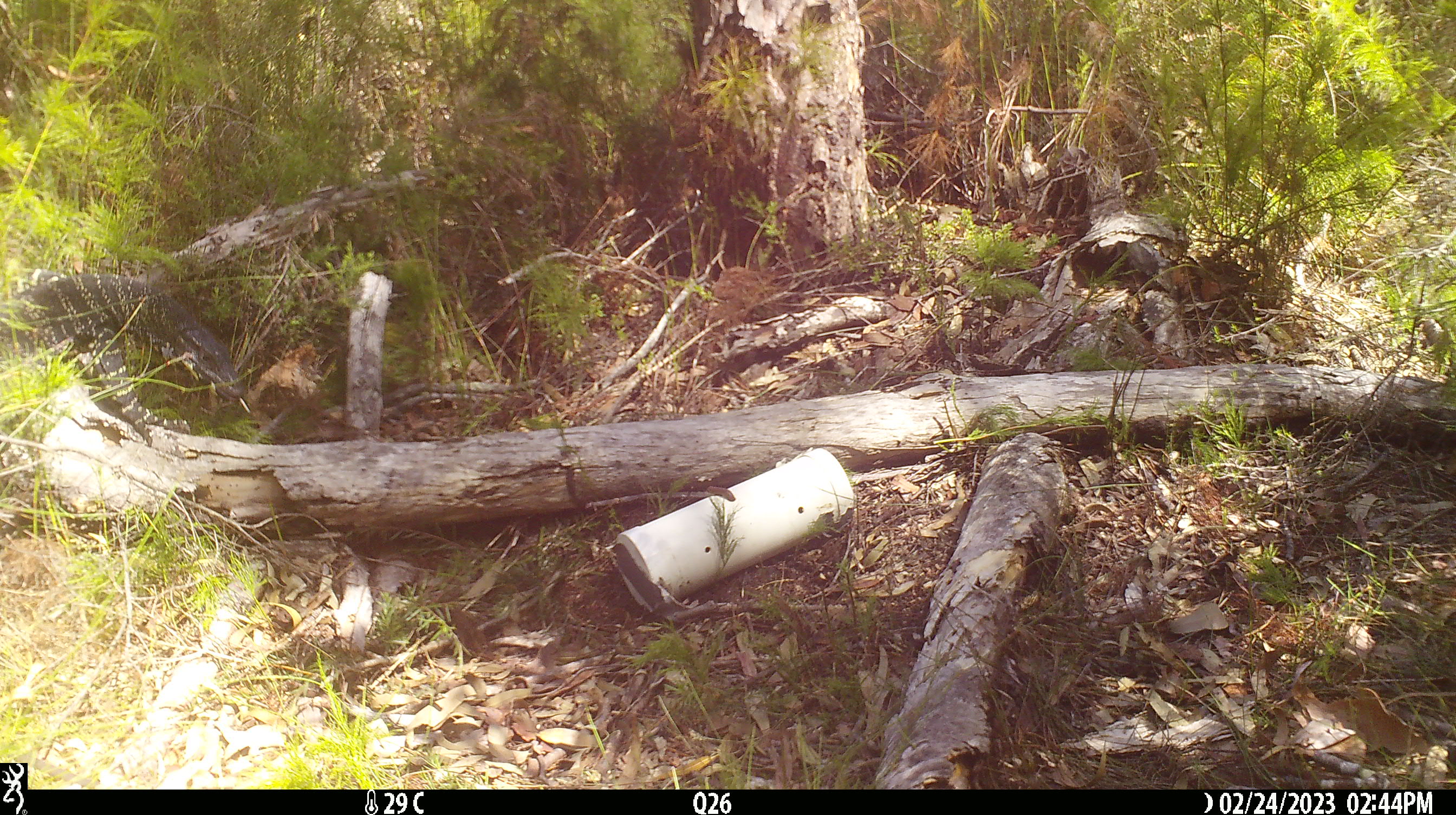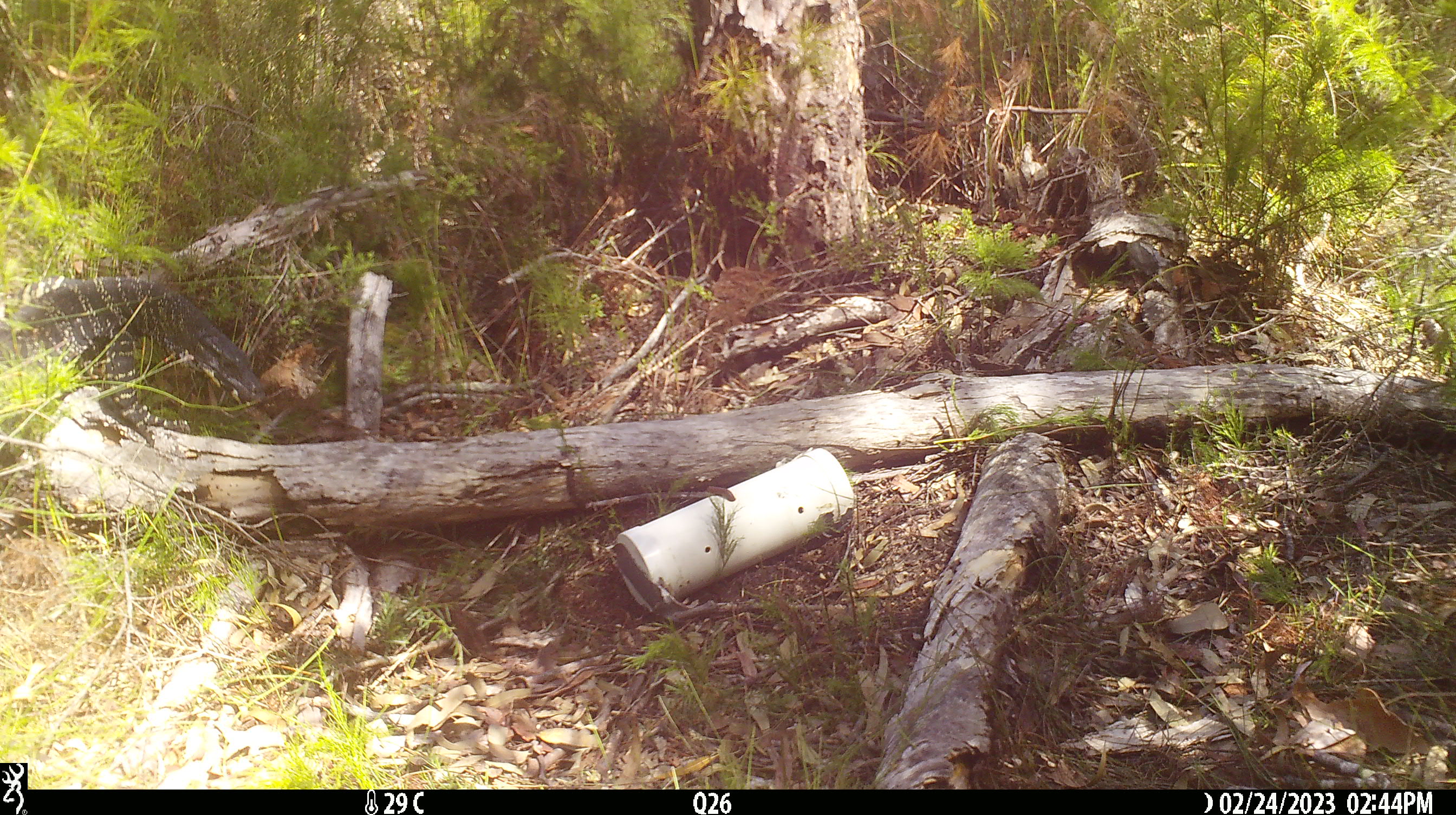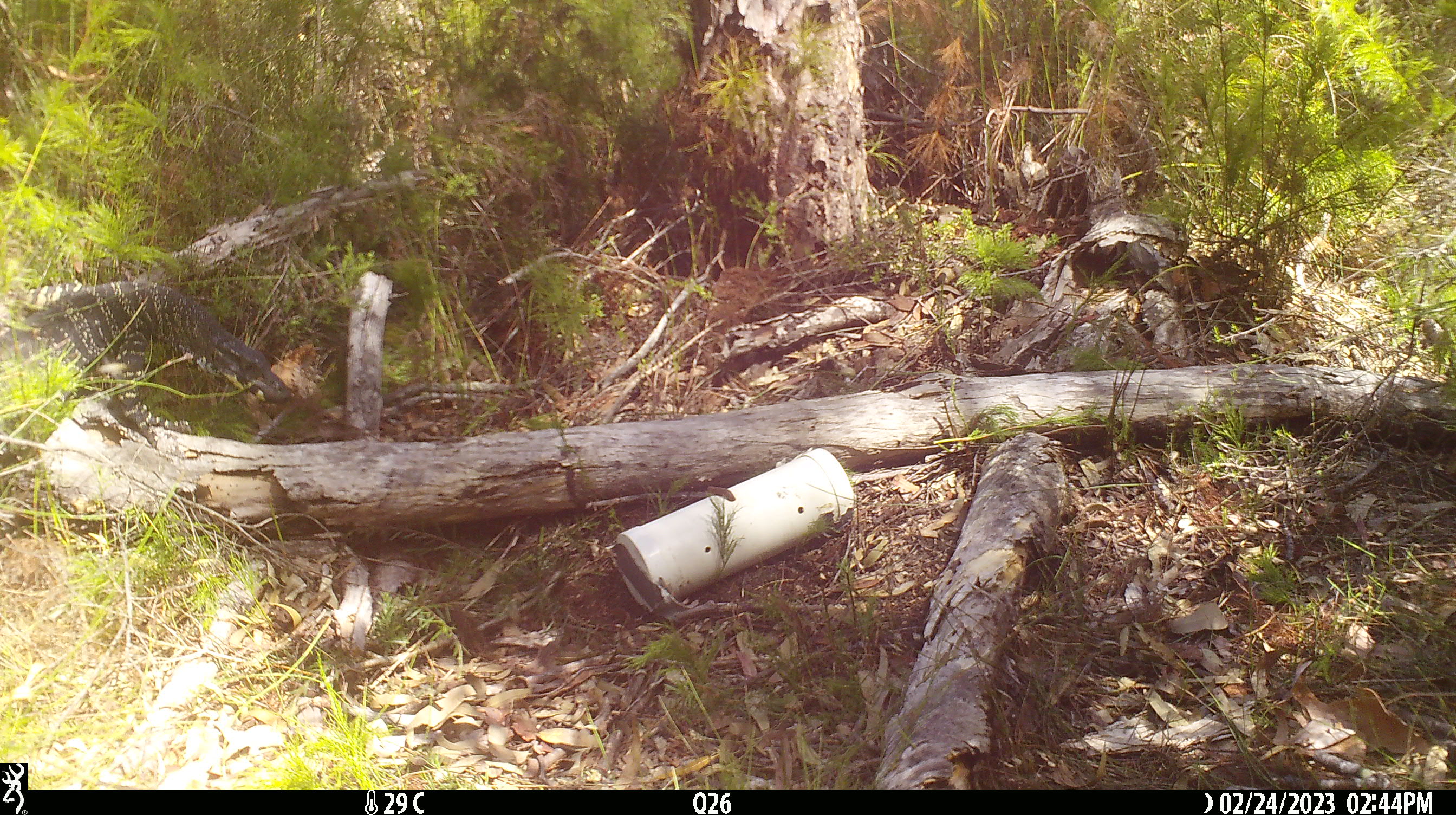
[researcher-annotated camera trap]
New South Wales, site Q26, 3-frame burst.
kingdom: Animalia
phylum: Chordata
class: Reptilia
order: Squamata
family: Varanidae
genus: Varanus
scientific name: Varanus varius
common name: lace monitor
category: goanna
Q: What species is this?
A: Goanna (lace monitor) (Varanus varius).